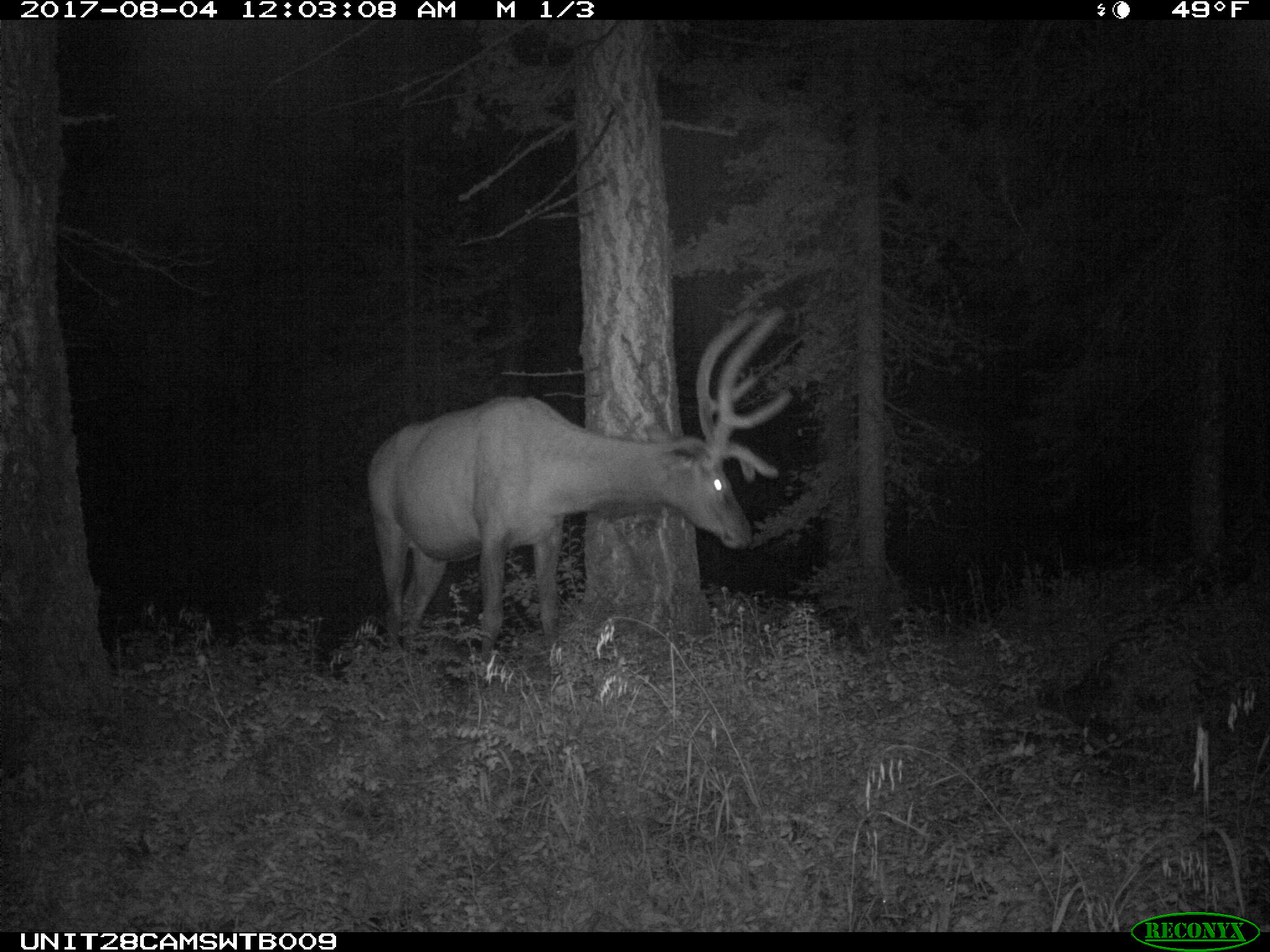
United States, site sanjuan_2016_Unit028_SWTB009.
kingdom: Animalia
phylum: Chordata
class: Mammalia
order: Artiodactyla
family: Cervidae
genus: Cervus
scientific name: Cervus elaphus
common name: red deer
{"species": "Cervus elaphus (red deer)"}